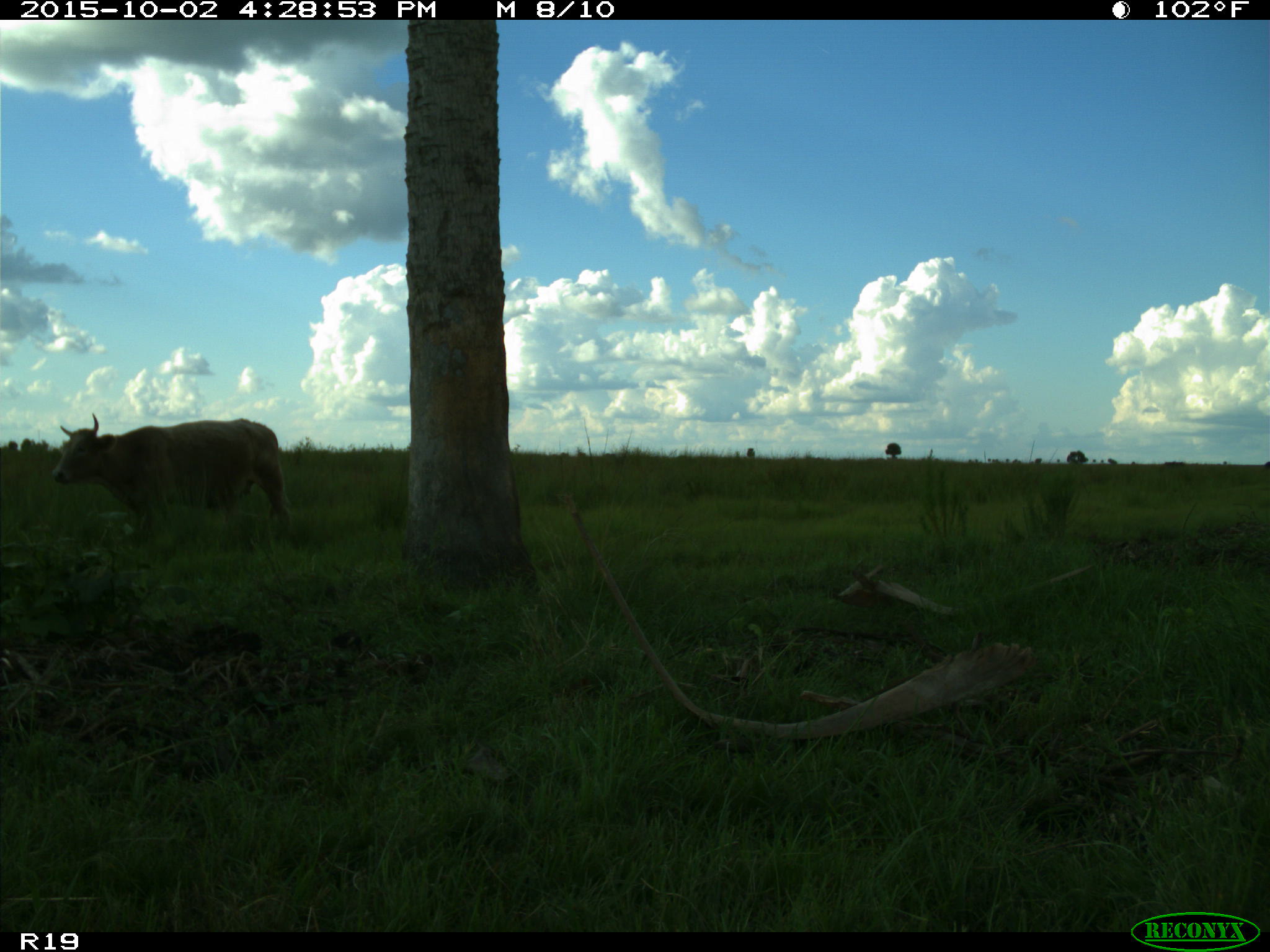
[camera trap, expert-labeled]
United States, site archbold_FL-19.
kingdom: Animalia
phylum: Chordata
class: Mammalia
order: Artiodactyla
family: Bovidae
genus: Bos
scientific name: Bos taurus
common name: domestic cow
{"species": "Bos taurus (domestic cow)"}